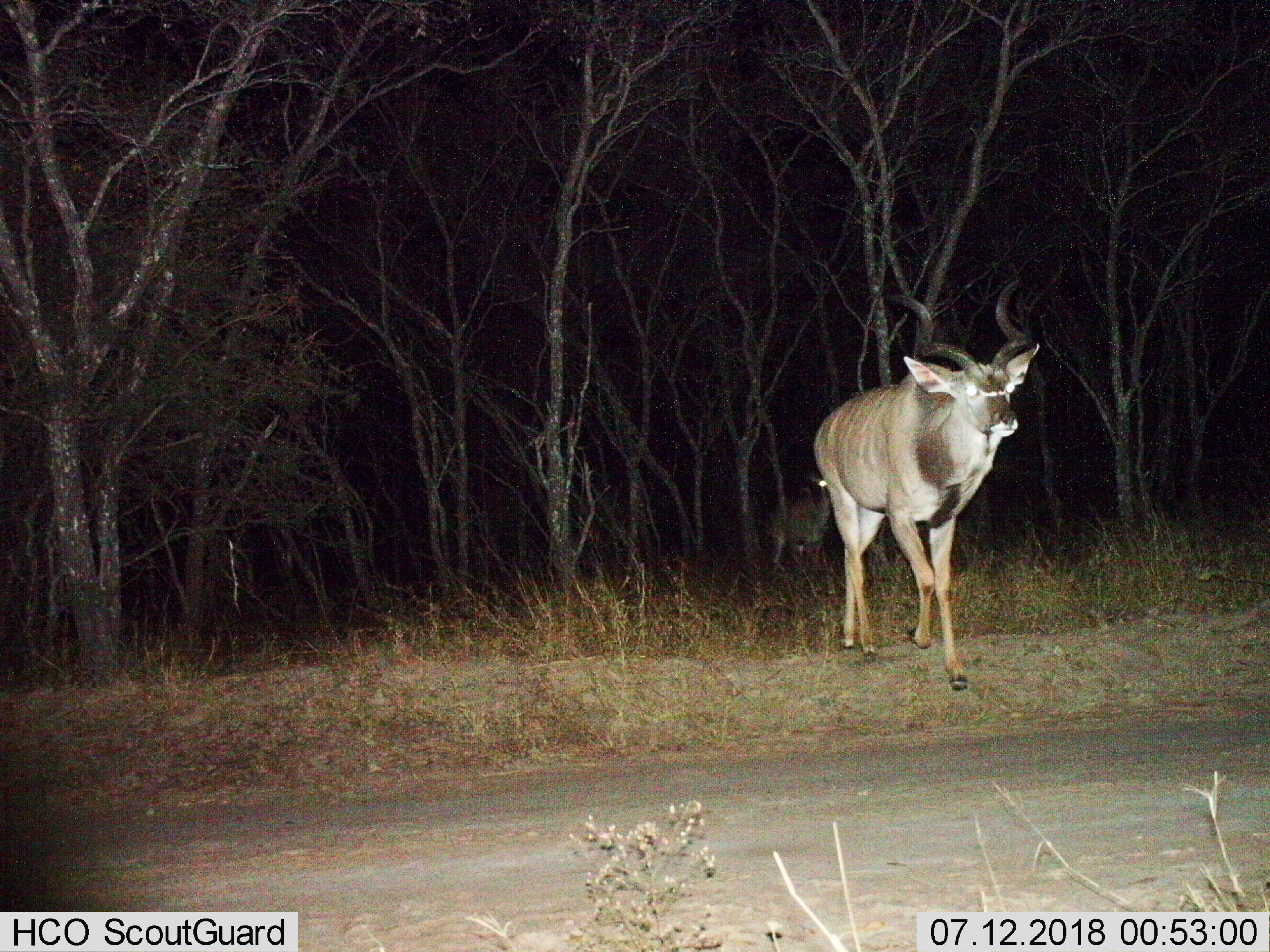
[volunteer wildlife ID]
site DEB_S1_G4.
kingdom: Animalia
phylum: Chordata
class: Mammalia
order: Artiodactyla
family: Bovidae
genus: Tragelaphus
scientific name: Tragelaphus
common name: kudu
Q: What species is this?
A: Kudu (Tragelaphus).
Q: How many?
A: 1.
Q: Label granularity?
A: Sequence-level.